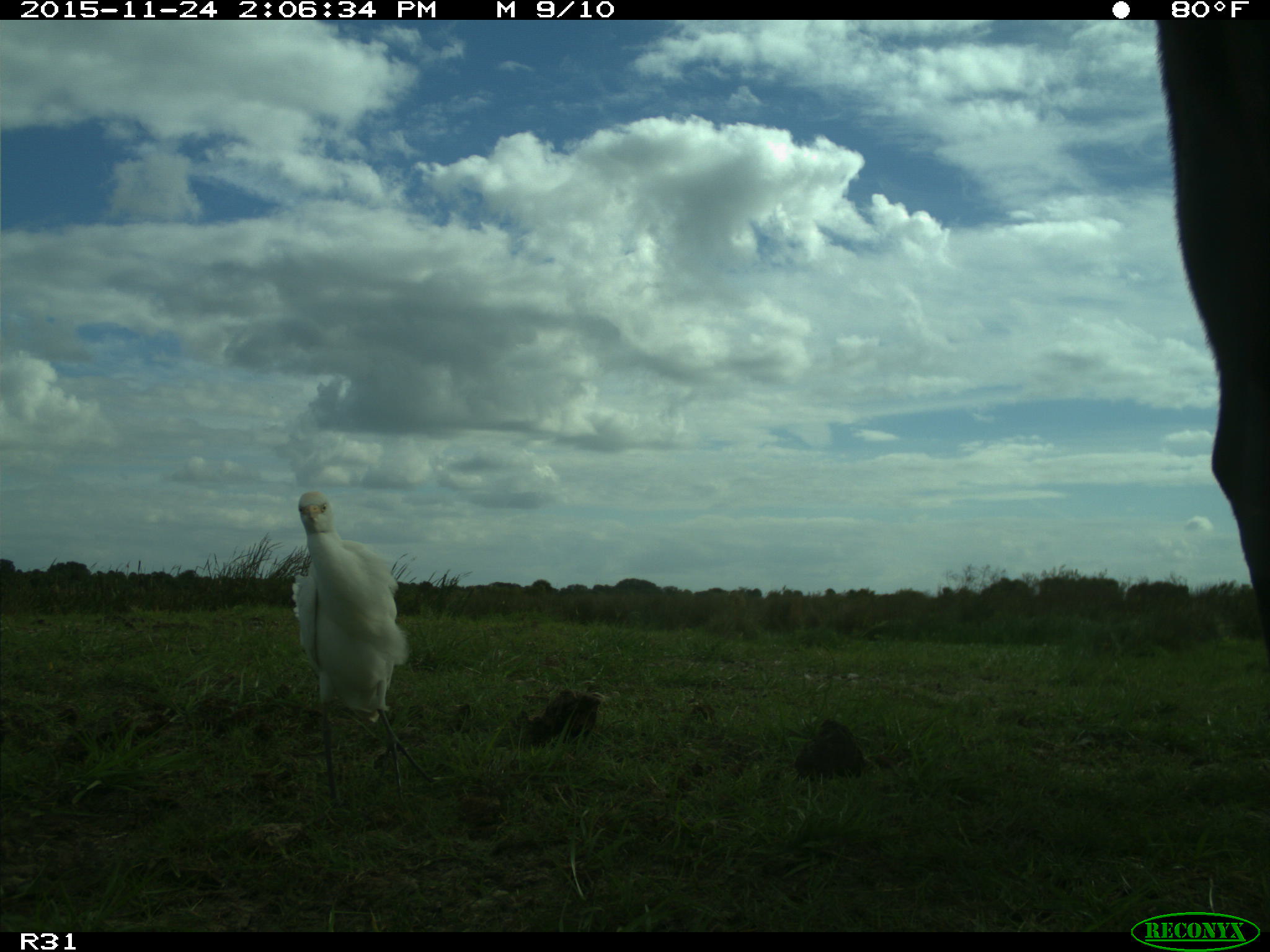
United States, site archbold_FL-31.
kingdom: Animalia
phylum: Chordata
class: Mammalia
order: Artiodactyla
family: Bovidae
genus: Bos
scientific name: Bos taurus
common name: domestic cow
Bos taurus (domestic cow).